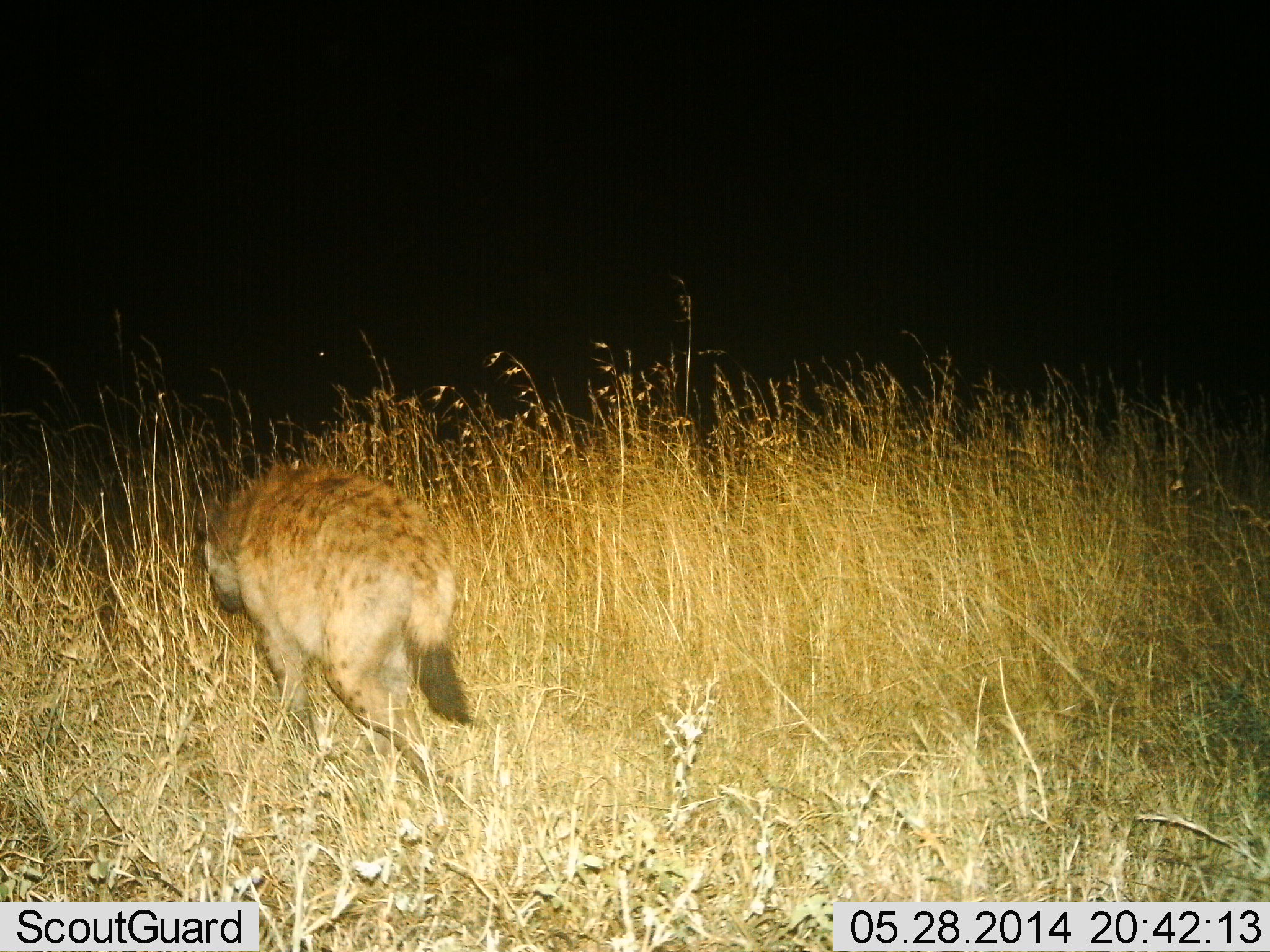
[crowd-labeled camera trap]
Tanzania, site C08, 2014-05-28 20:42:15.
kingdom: Animalia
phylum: Chordata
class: Mammalia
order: Carnivora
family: Hyaenidae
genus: Crocuta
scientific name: Crocuta crocuta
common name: spotted hyena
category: hyenaspotted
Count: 1.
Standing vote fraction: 10%.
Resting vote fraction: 0%.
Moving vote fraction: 90%.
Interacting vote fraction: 0%.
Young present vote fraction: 0%.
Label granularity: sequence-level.